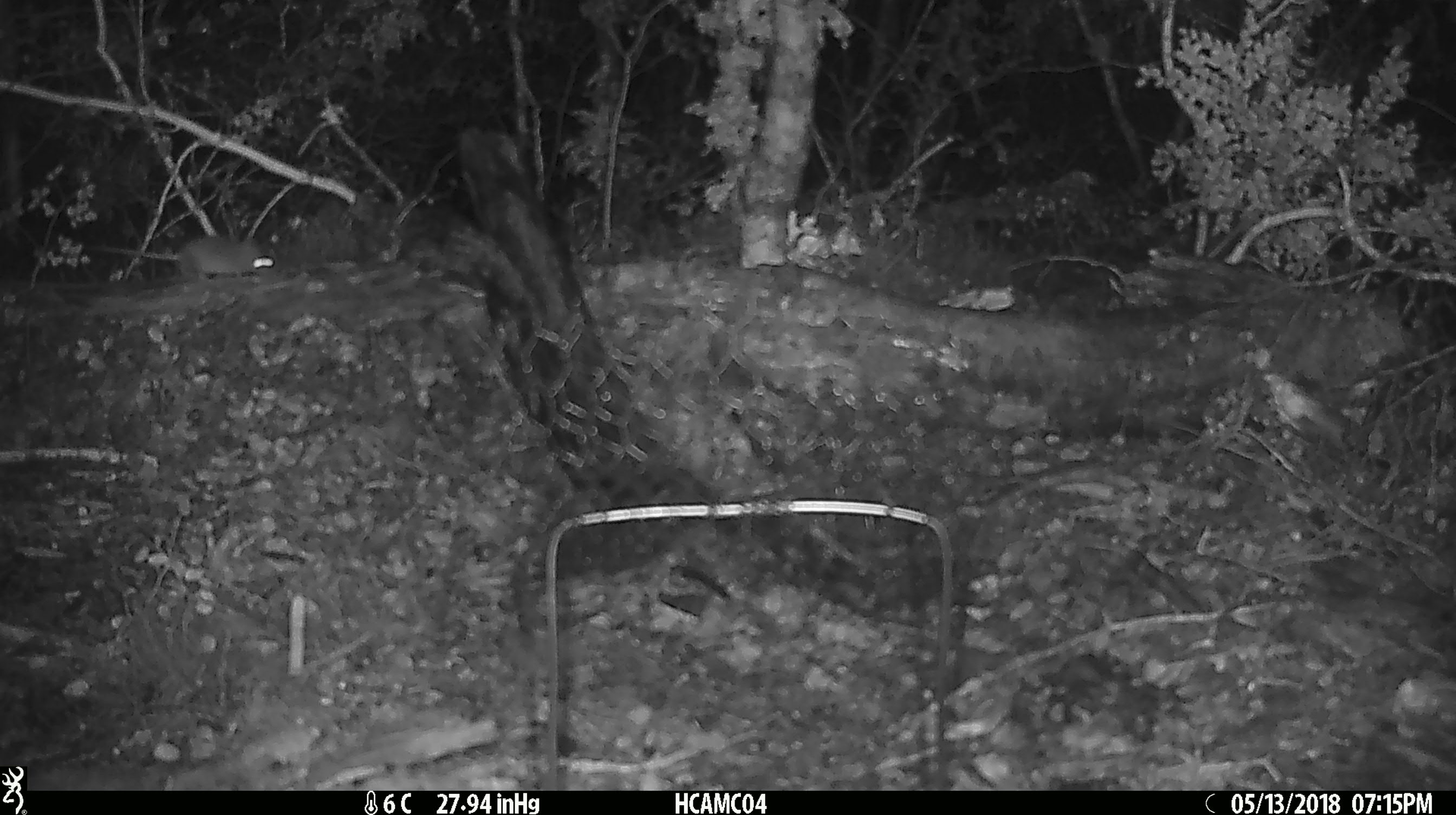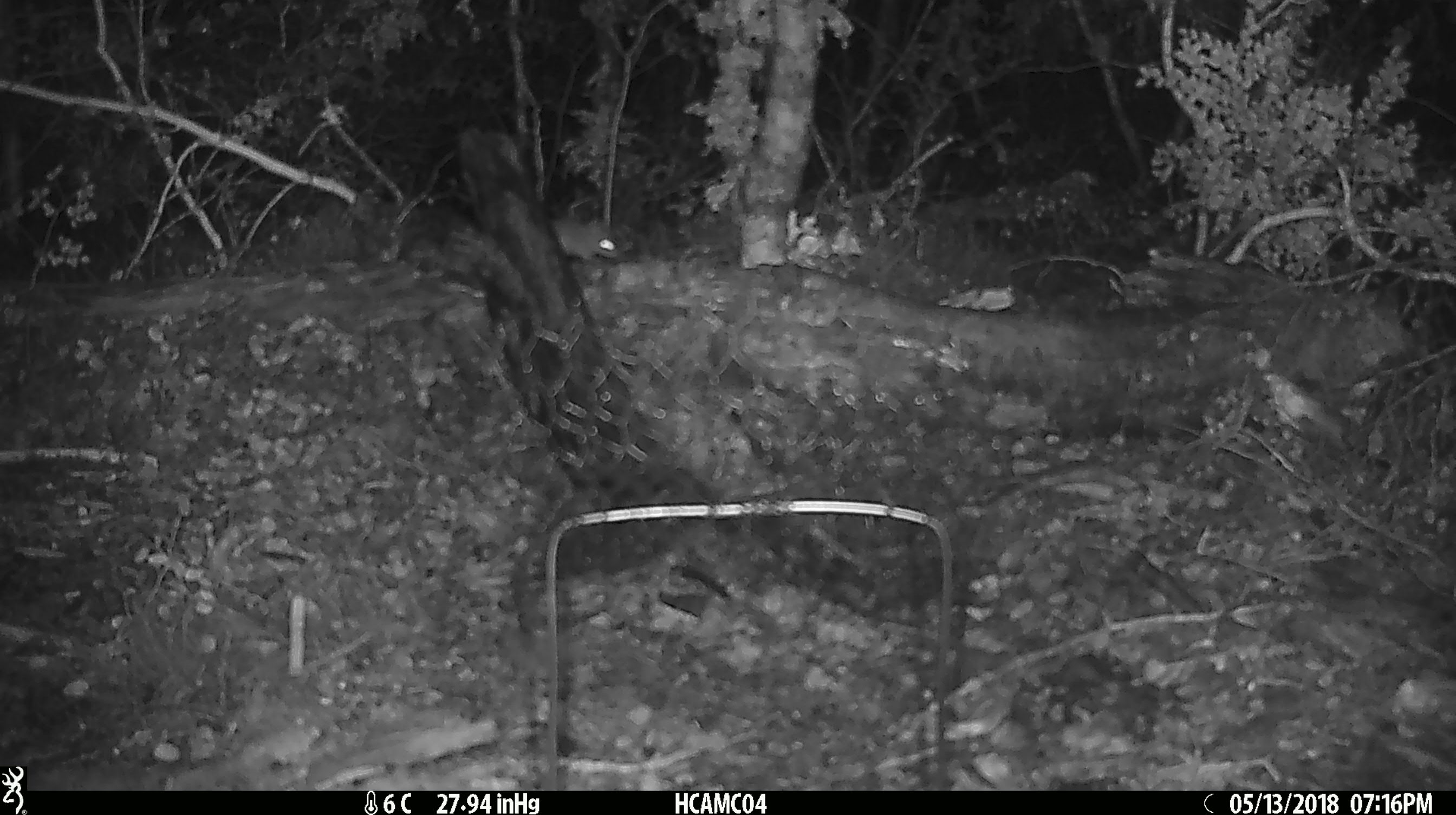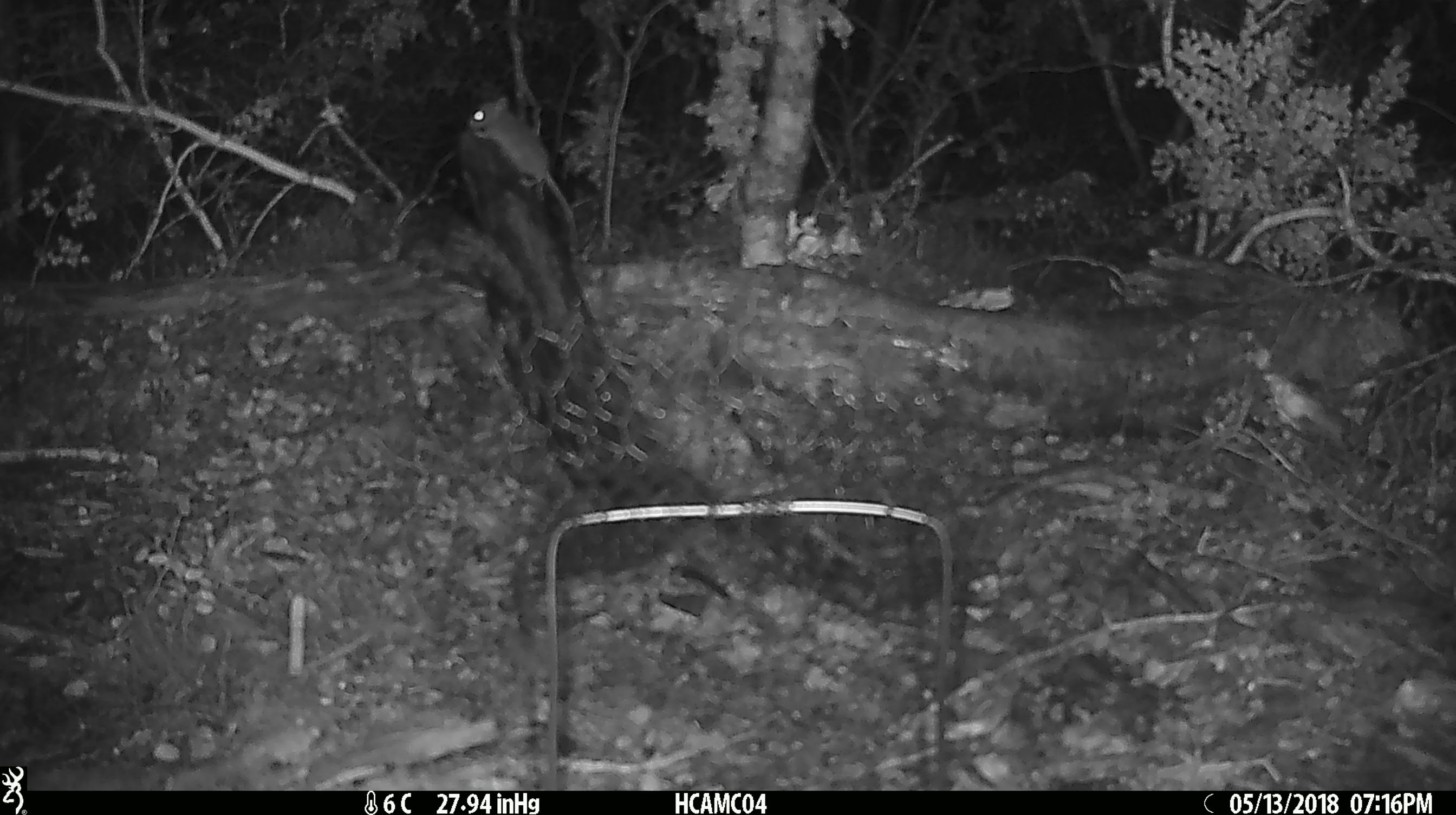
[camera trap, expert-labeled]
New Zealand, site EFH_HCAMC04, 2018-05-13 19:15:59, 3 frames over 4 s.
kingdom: Animalia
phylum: Chordata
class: Mammalia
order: Rodentia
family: Muridae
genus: Mus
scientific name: Mus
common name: mouse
Mouse (Mus).